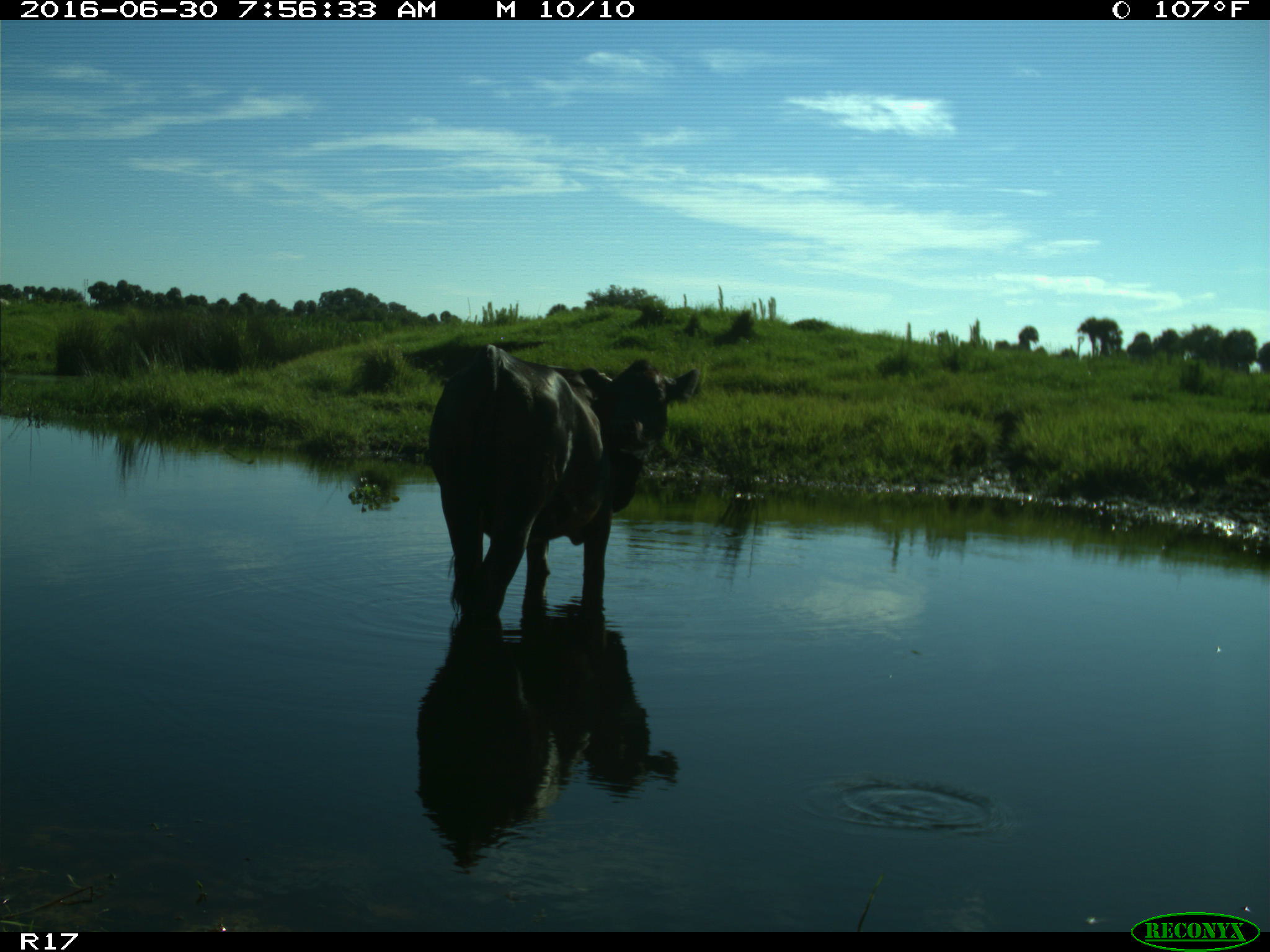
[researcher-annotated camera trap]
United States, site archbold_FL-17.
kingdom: Animalia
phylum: Chordata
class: Mammalia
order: Artiodactyla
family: Bovidae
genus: Bos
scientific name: Bos taurus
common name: domestic cow